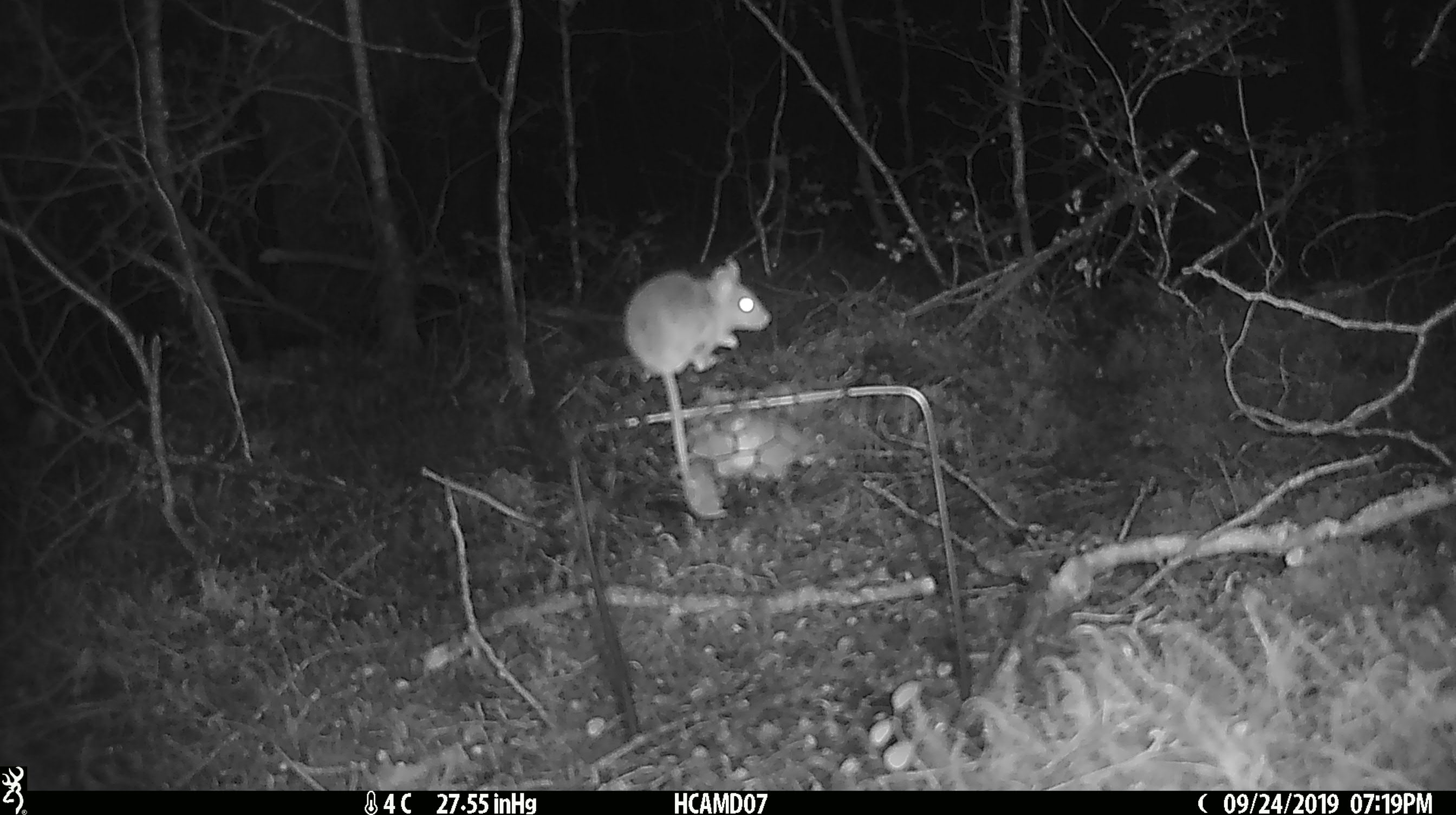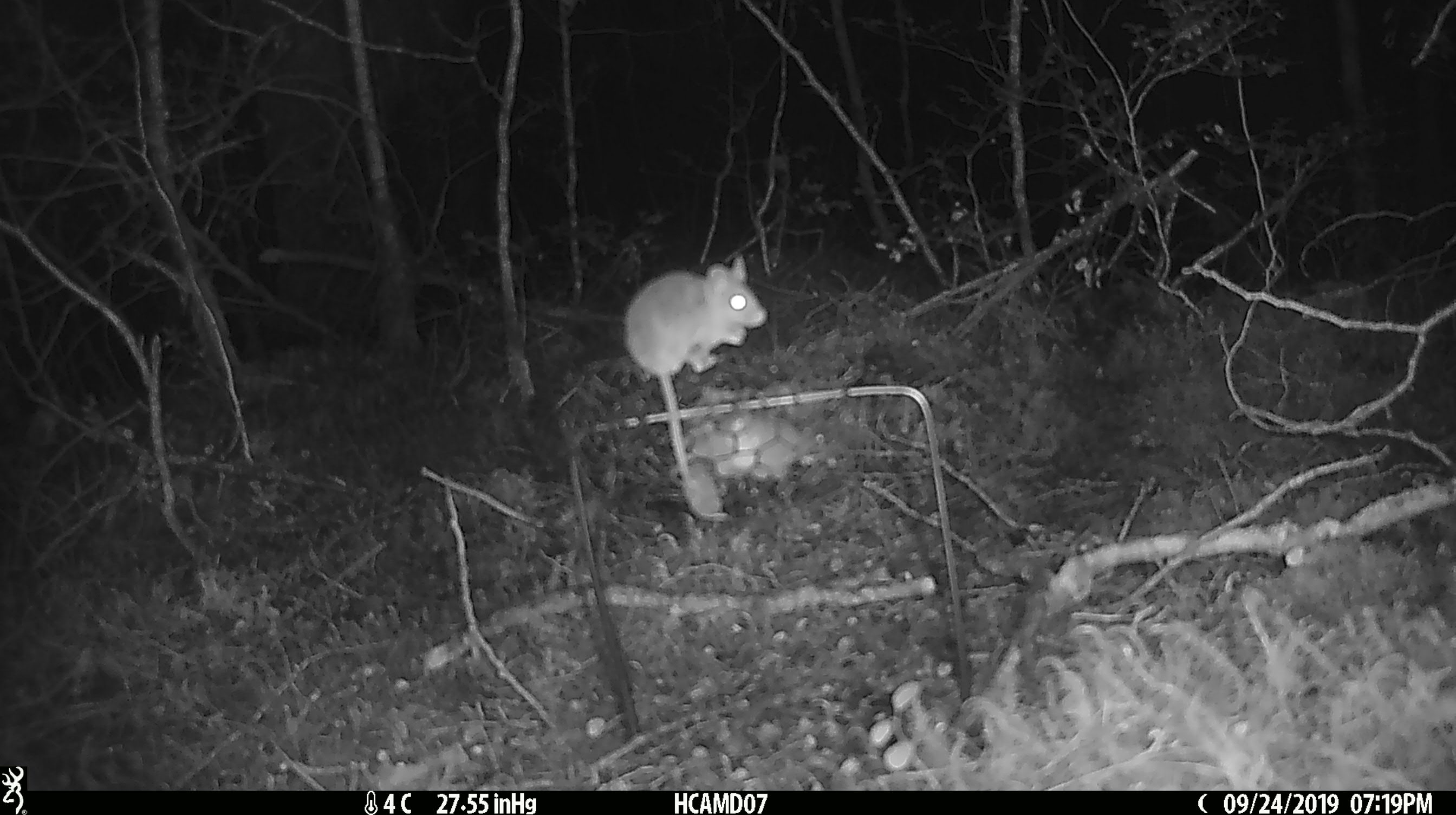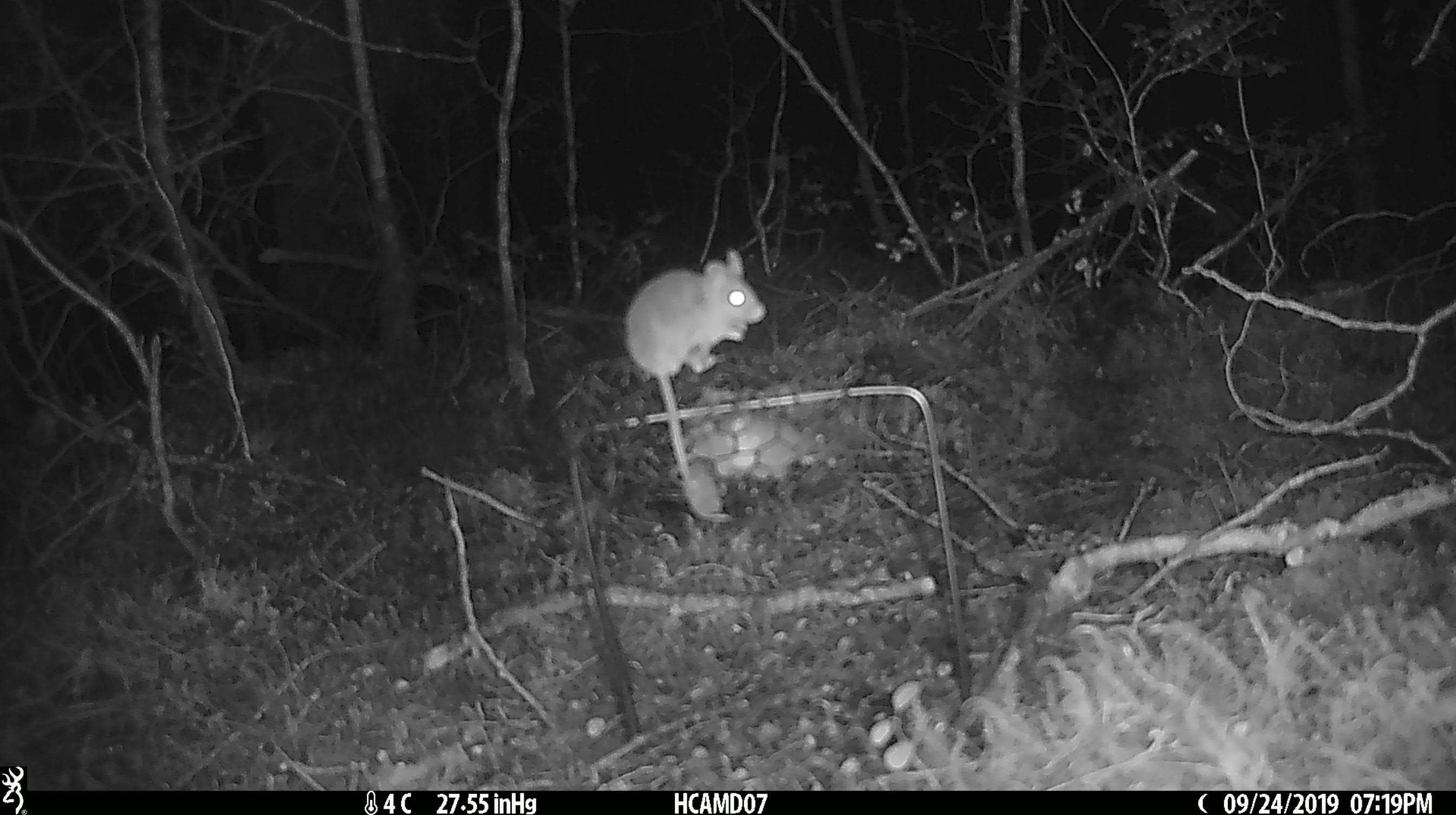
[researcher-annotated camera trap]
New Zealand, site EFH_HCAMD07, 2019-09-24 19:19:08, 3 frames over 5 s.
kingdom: Animalia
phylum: Chordata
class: Mammalia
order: Rodentia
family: Muridae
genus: Mus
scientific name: Mus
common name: mouse